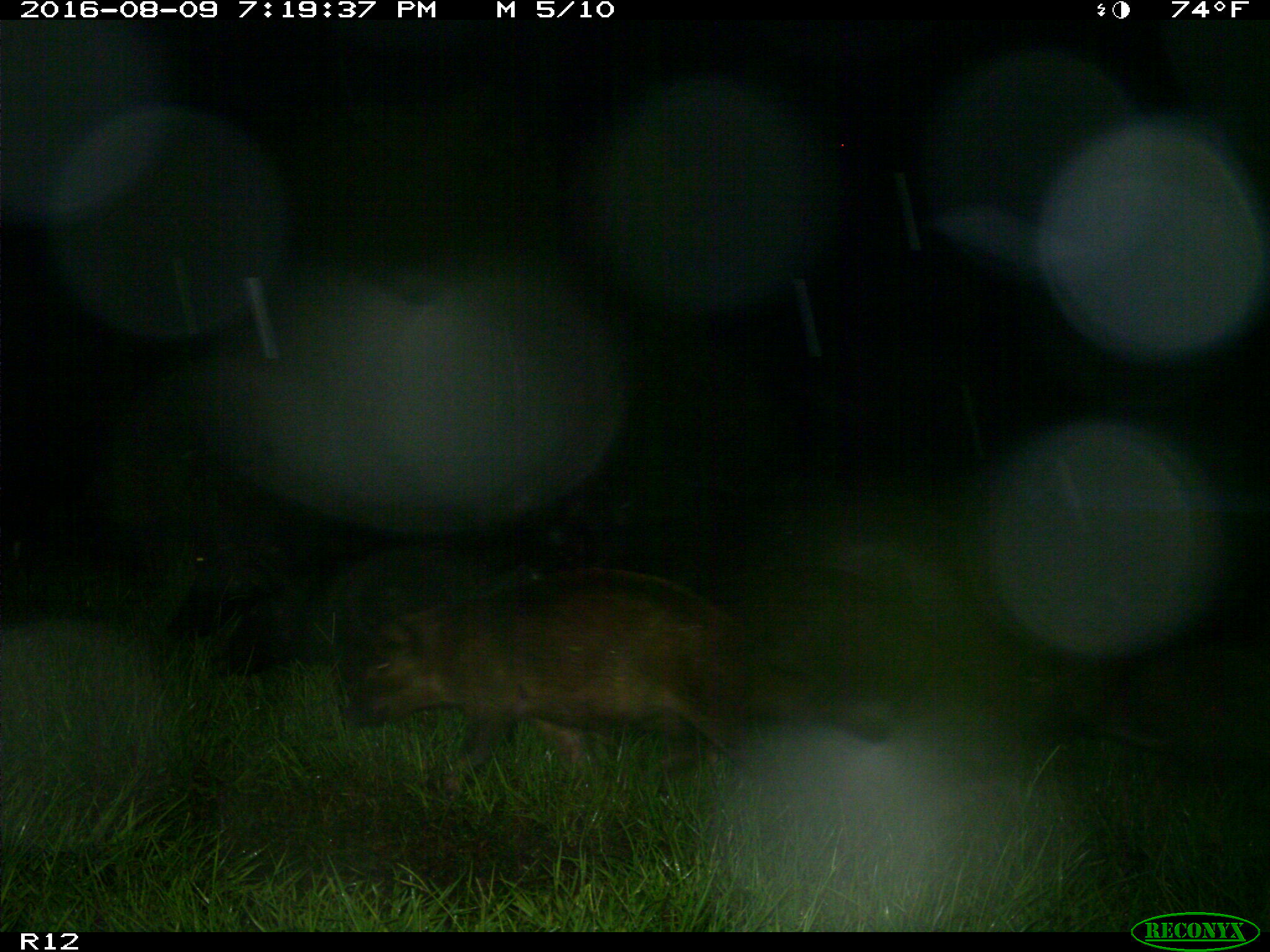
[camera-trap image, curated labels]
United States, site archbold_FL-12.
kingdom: Animalia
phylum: Chordata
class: Mammalia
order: Artiodactyla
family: Suidae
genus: Sus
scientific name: Sus scrofa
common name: wild boar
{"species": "Sus scrofa (wild boar)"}